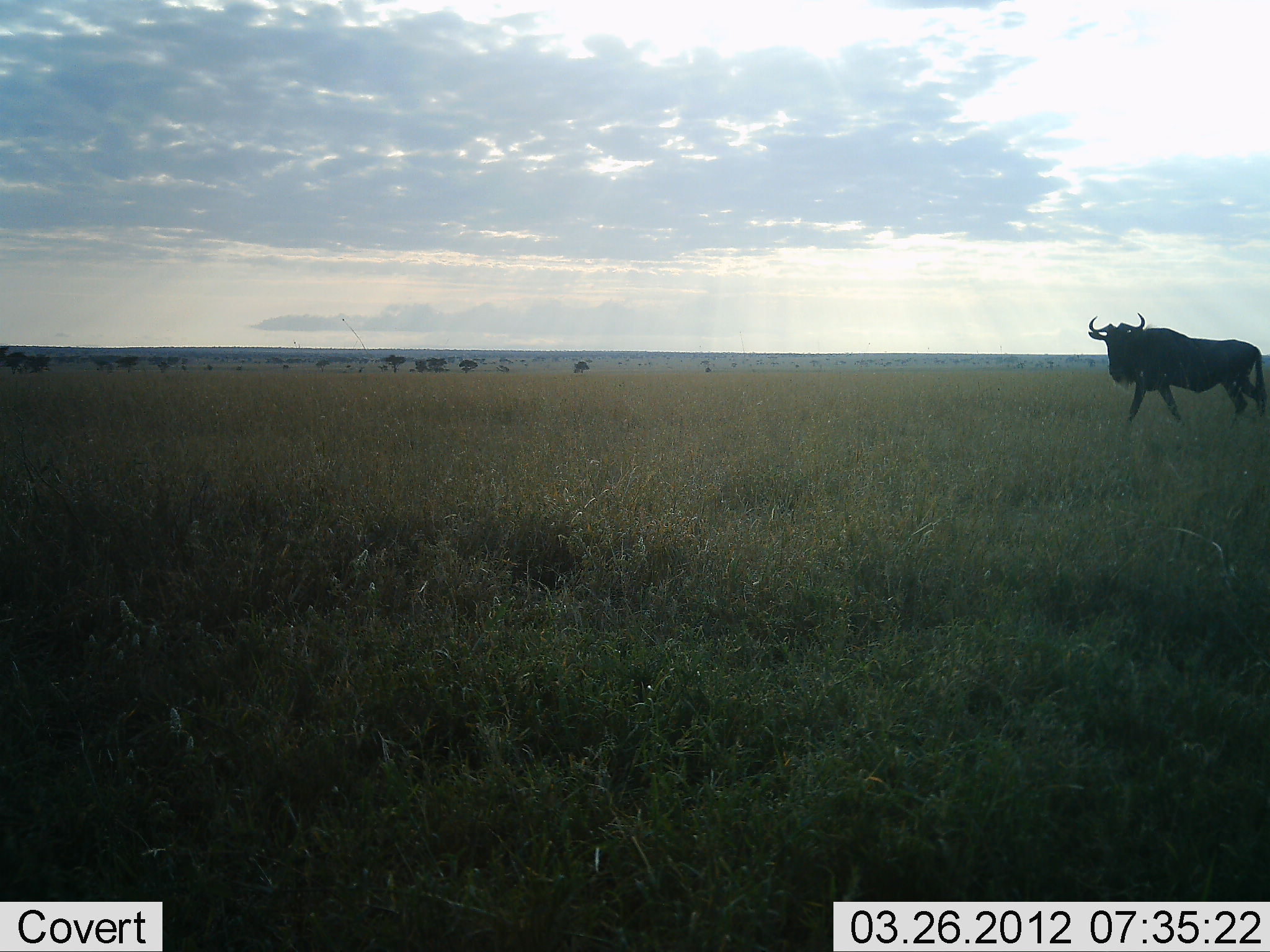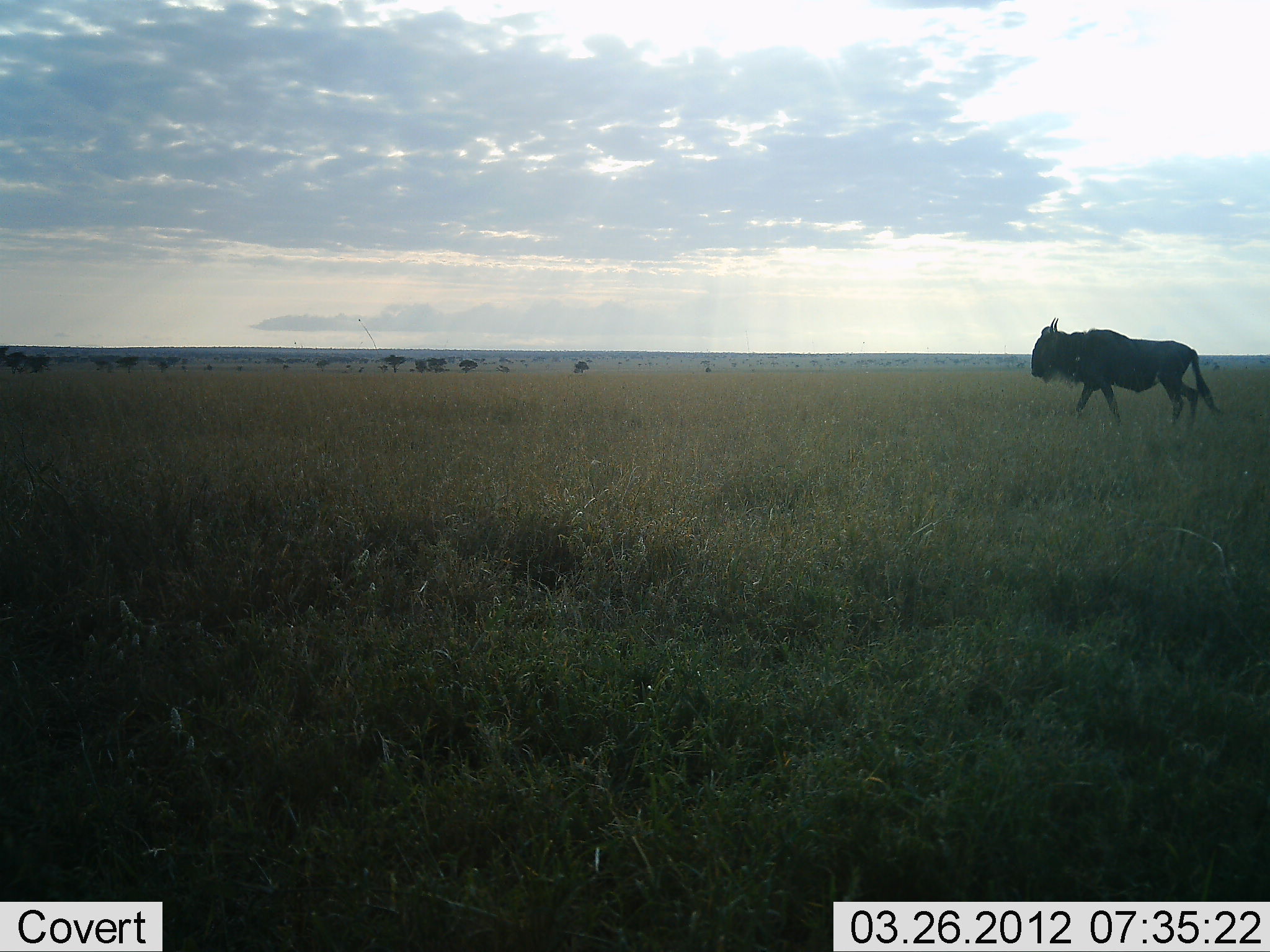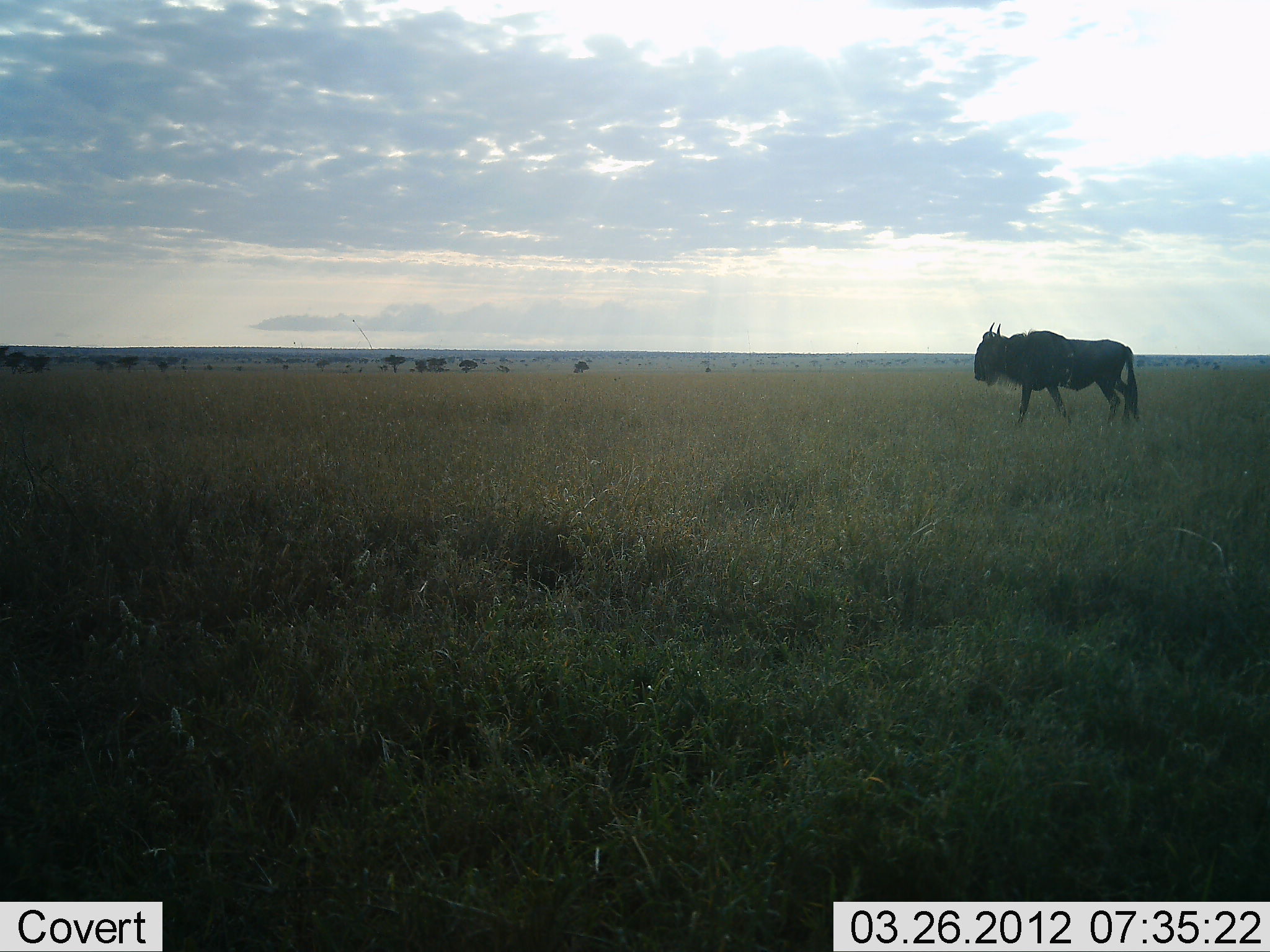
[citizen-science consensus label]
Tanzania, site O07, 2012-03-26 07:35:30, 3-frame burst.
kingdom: Animalia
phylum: Chordata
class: Mammalia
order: Artiodactyla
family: Bovidae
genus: Connochaetes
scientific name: Connochaetes taurinus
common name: blue wildebeest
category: wildebeest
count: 1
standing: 10%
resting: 0%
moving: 100%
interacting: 0%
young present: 0%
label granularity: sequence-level